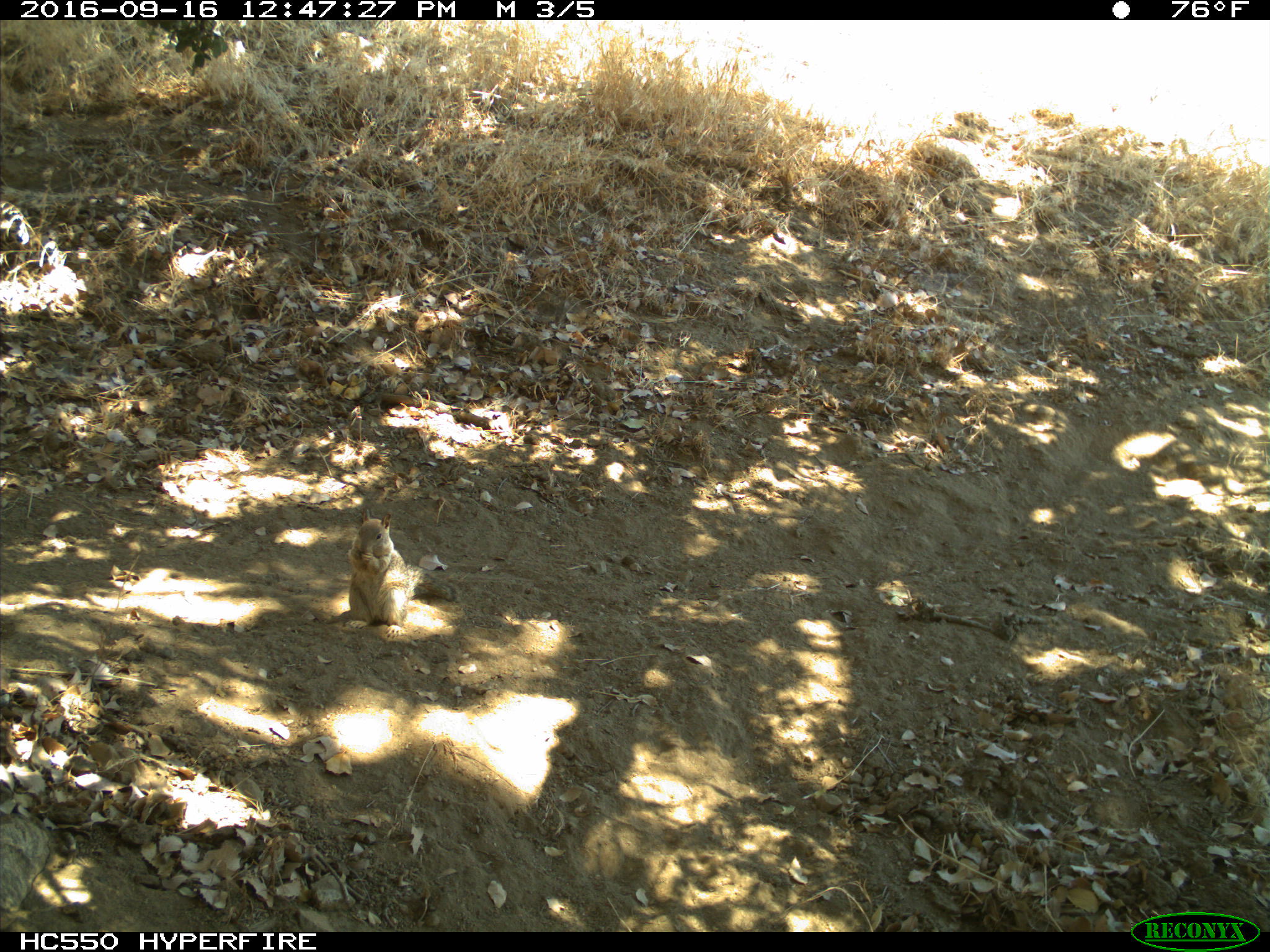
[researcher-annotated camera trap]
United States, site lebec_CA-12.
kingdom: Animalia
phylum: Chordata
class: Mammalia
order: Rodentia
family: Sciuridae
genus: Otospermophilus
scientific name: Otospermophilus beecheyi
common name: california ground squirrel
Otospermophilus beecheyi (california ground squirrel).